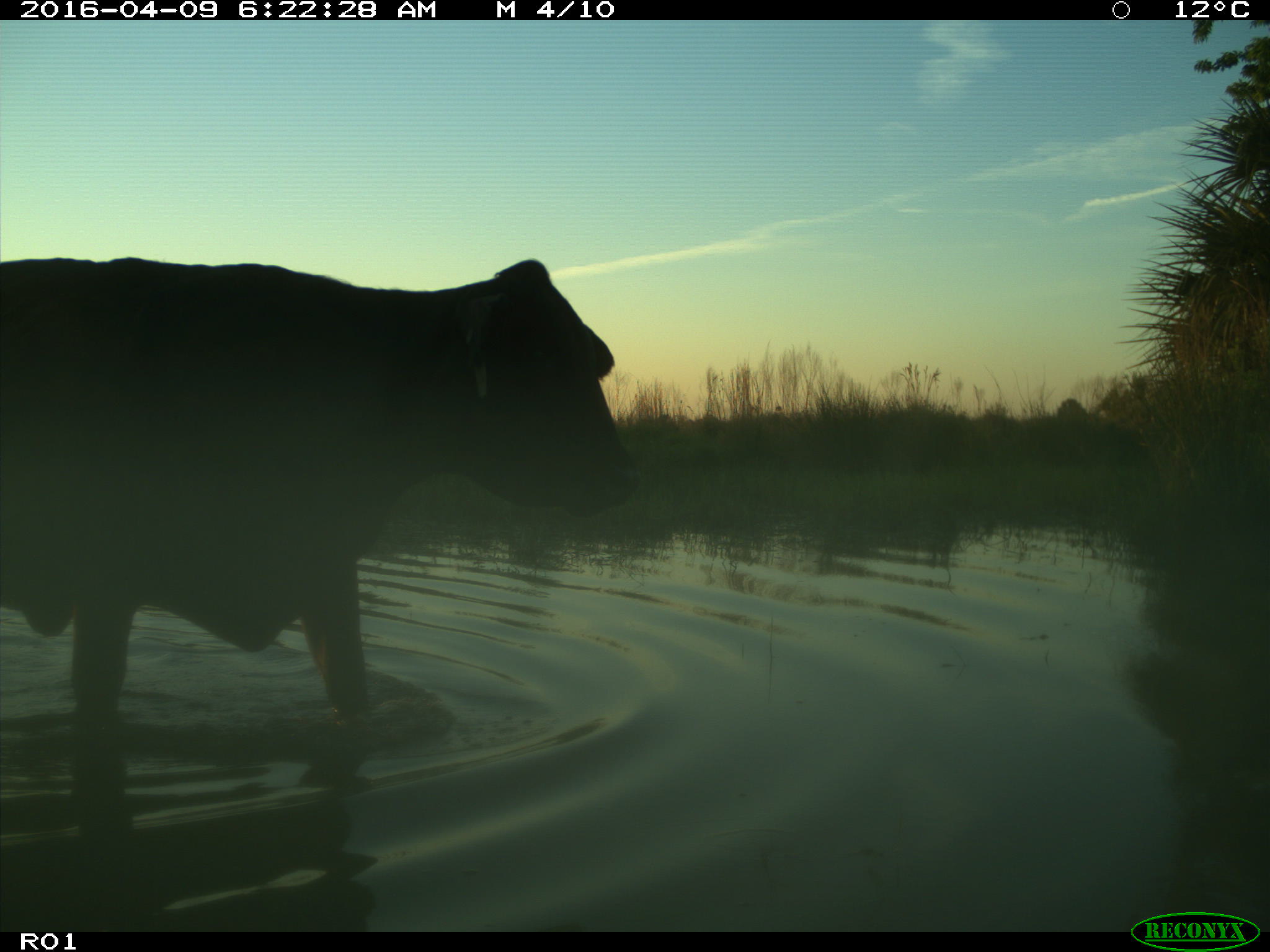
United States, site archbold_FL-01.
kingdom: Animalia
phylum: Chordata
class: Mammalia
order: Artiodactyla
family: Bovidae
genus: Bos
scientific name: Bos taurus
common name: domestic cow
Bos taurus (domestic cow).